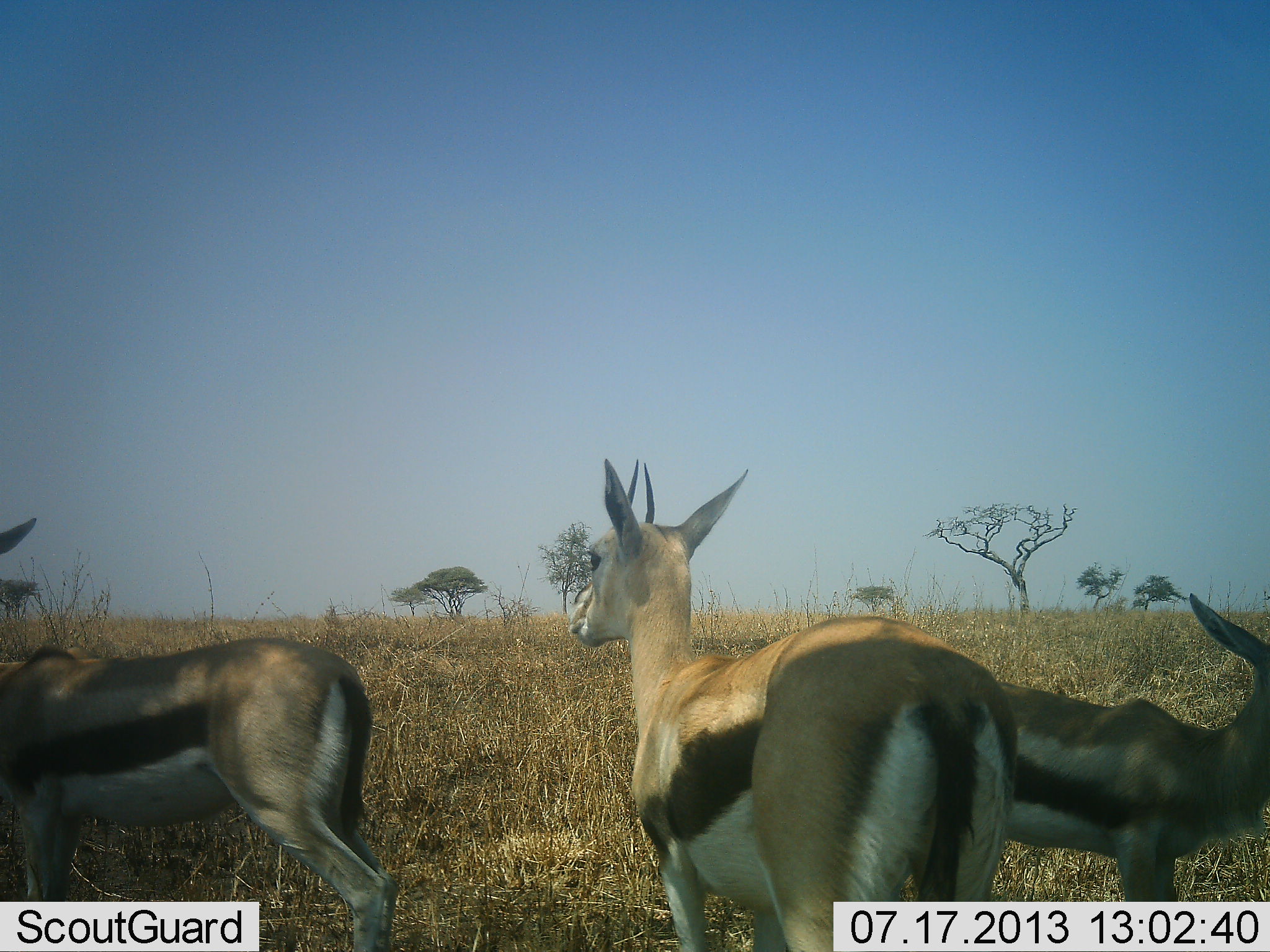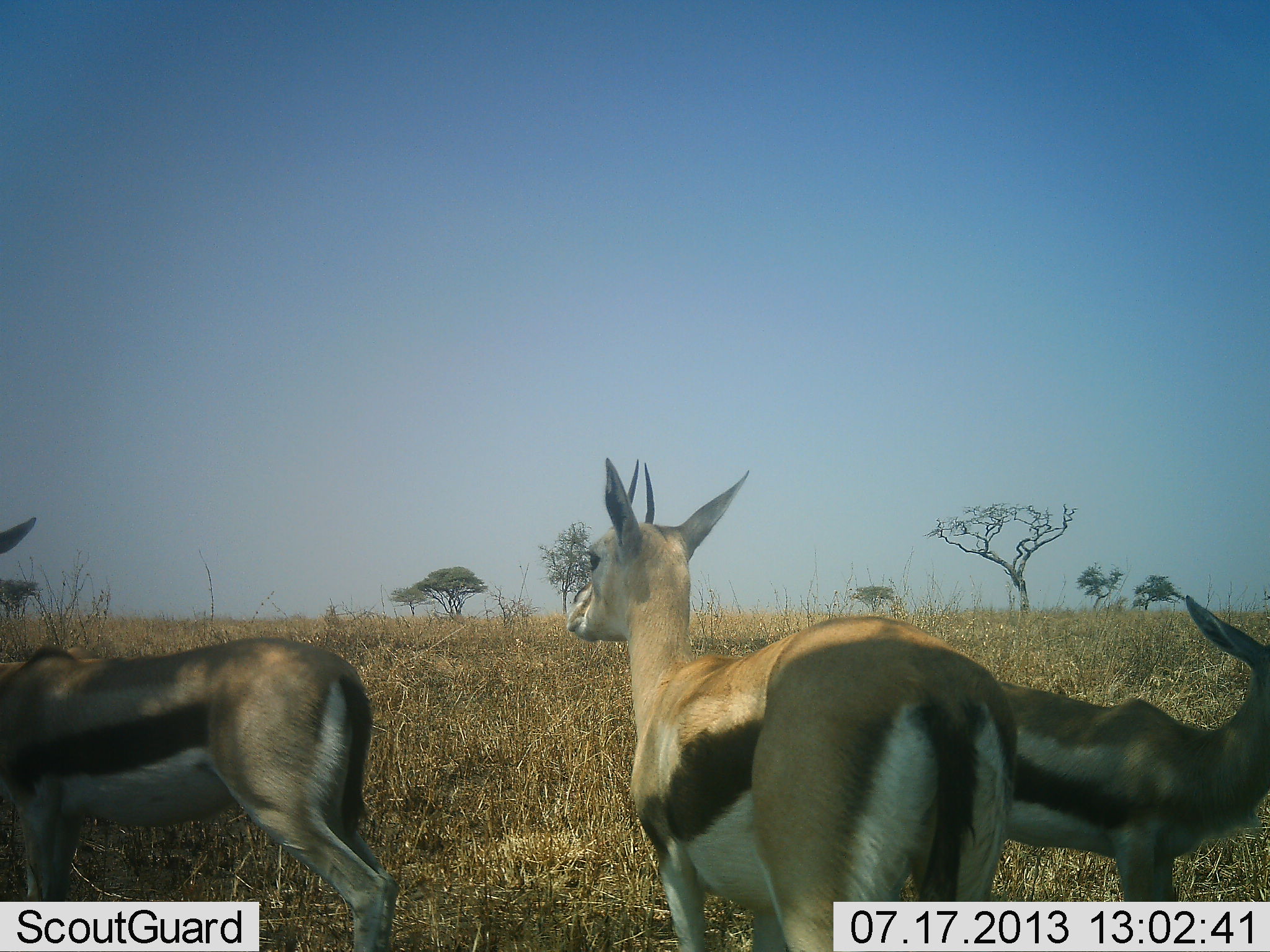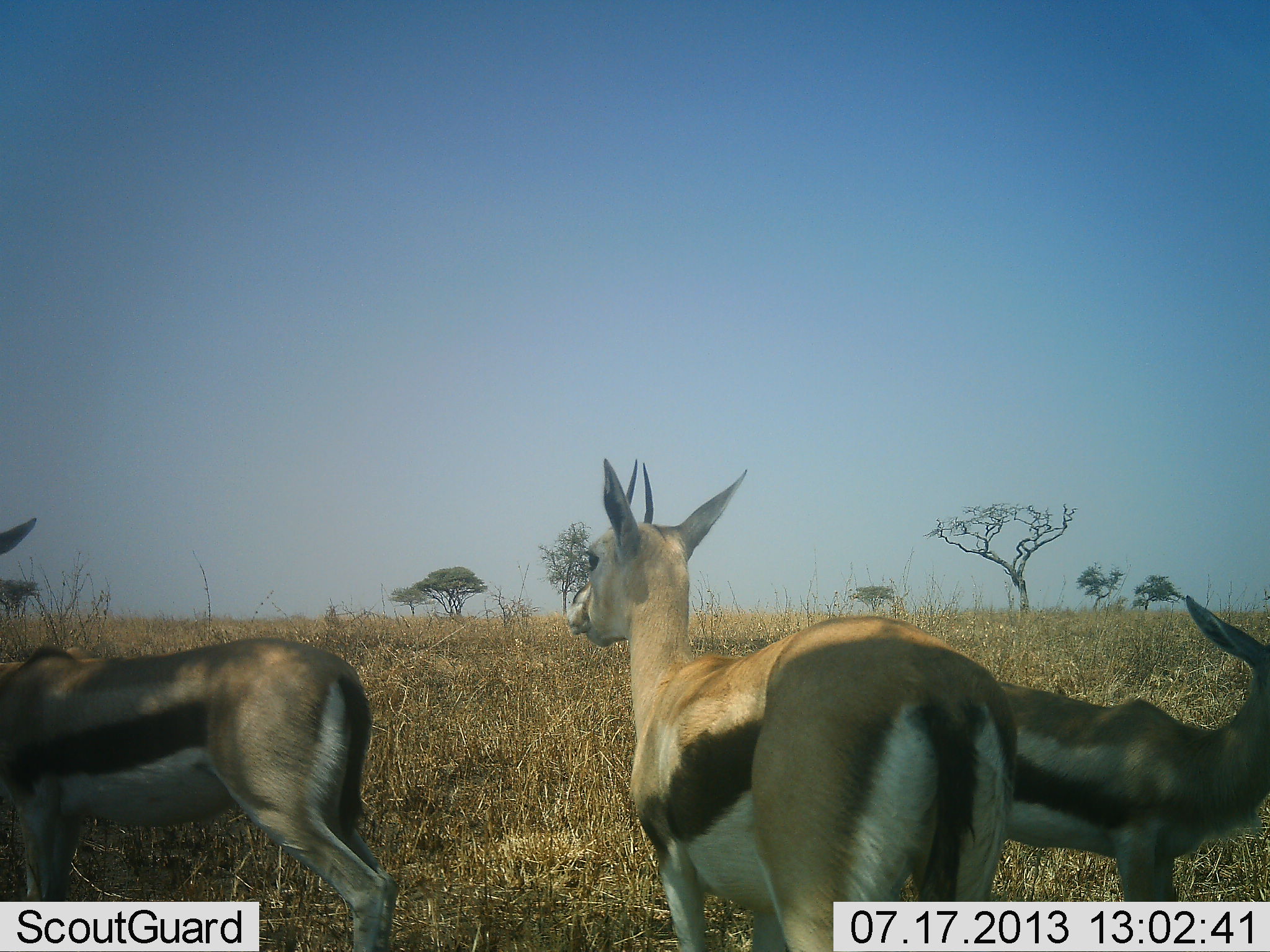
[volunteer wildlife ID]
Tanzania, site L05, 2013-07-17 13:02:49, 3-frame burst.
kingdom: Animalia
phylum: Chordata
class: Mammalia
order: Artiodactyla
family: Bovidae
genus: Eudorcas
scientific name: Eudorcas thomsonii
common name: thomson's gazelle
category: gazellethomsons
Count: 3.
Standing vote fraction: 92%.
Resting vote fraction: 5%.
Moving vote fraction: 8%.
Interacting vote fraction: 0%.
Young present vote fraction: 0%.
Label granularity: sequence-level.